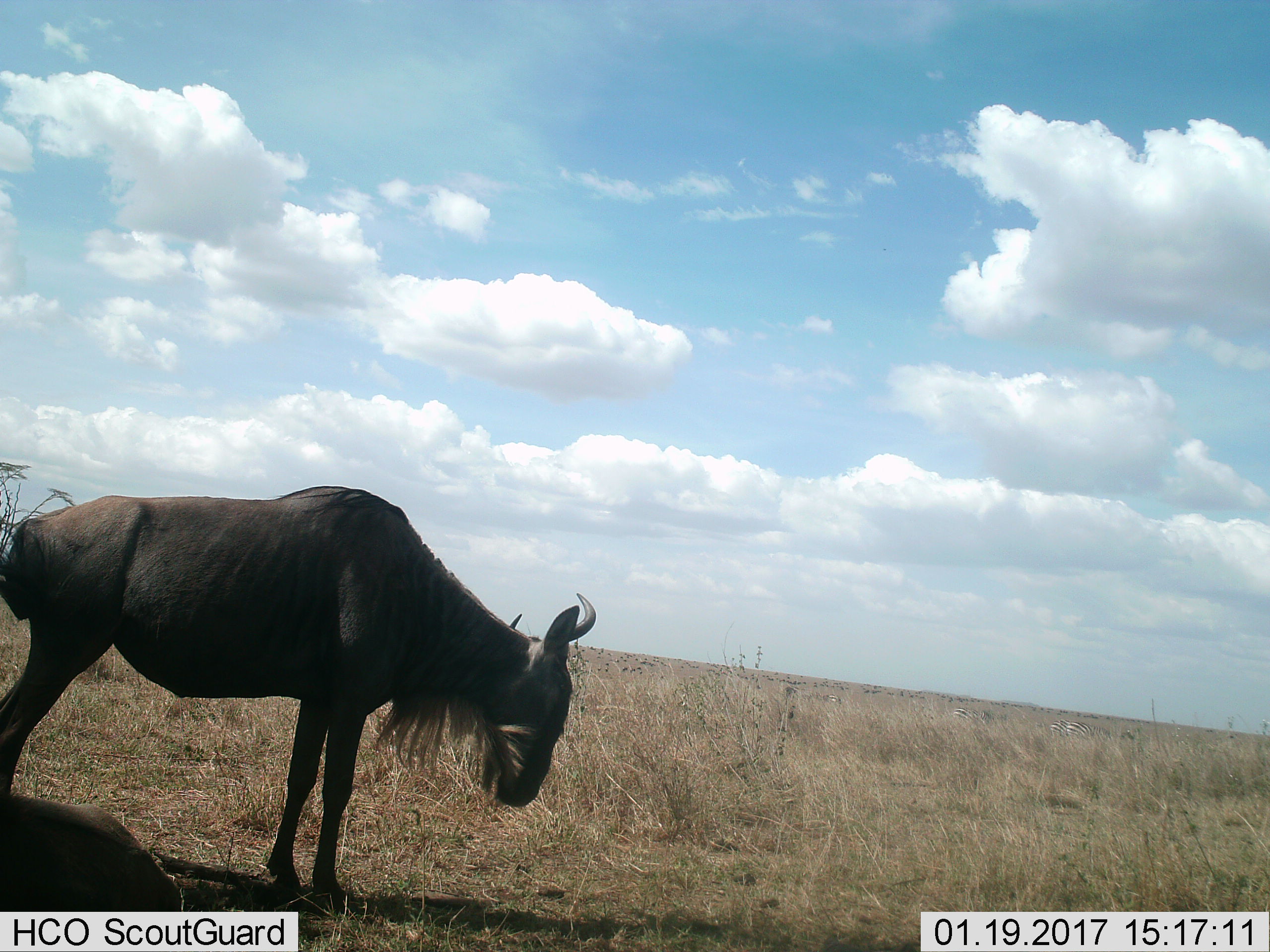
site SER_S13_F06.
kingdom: Animalia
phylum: Chordata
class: Mammalia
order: Artiodactyla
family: Bovidae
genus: Connochaetes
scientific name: Connochaetes taurinus taurinus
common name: blue wildebeest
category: wildebeestblue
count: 2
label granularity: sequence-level